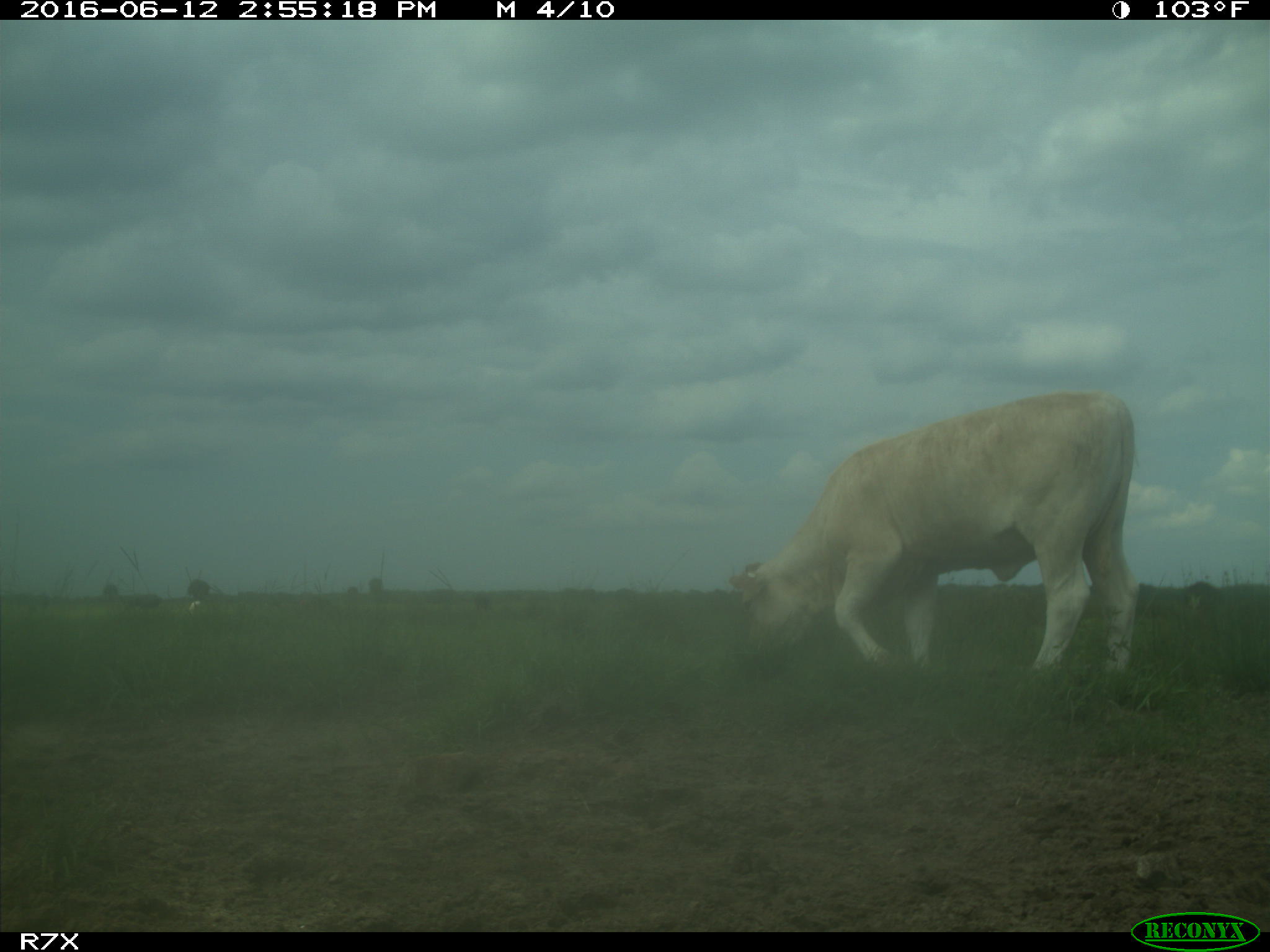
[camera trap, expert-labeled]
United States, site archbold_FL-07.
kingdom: Animalia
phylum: Chordata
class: Mammalia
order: Artiodactyla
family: Bovidae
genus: Bos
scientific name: Bos taurus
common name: domestic cow